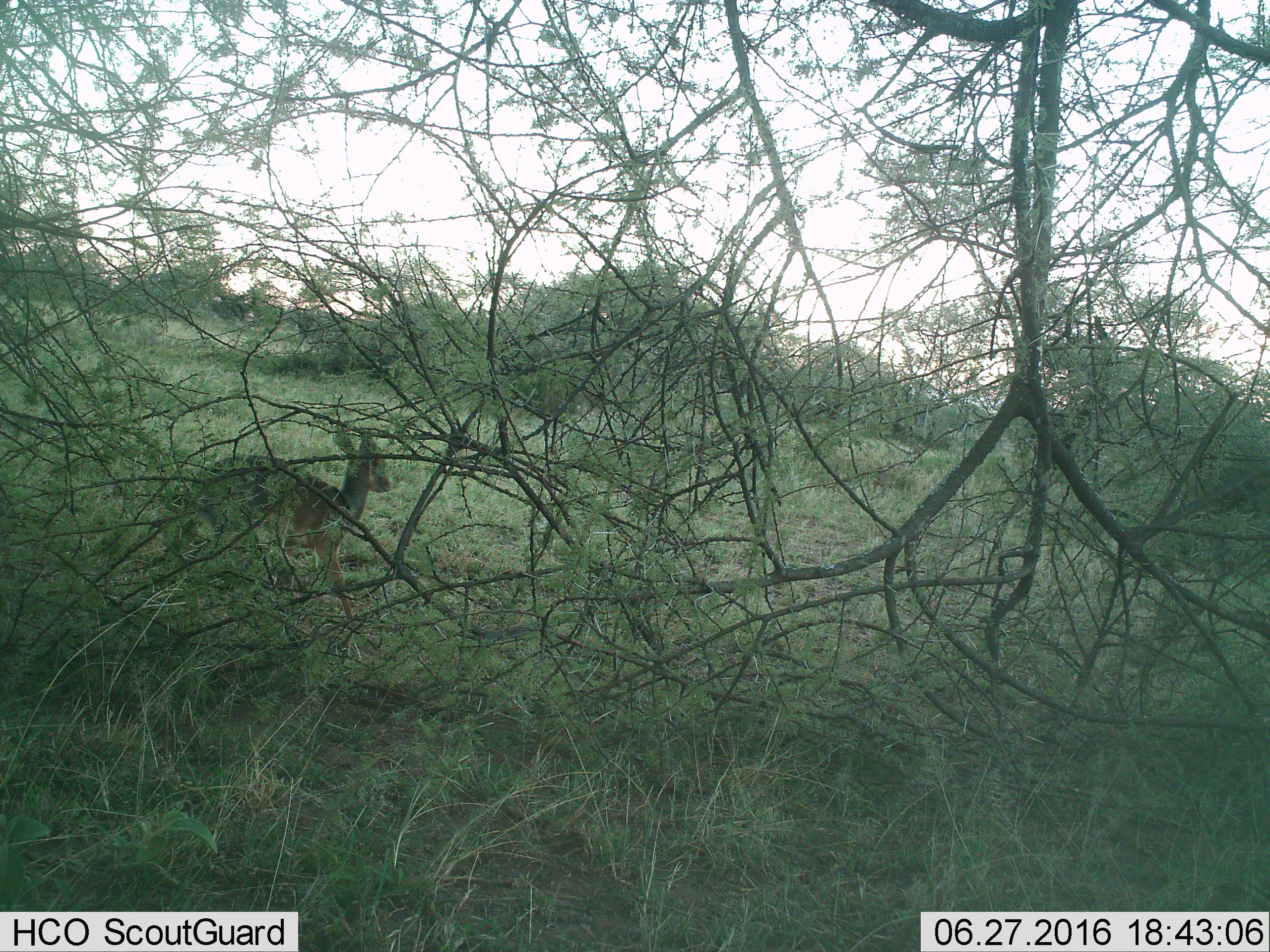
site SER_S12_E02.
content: unidentified animal